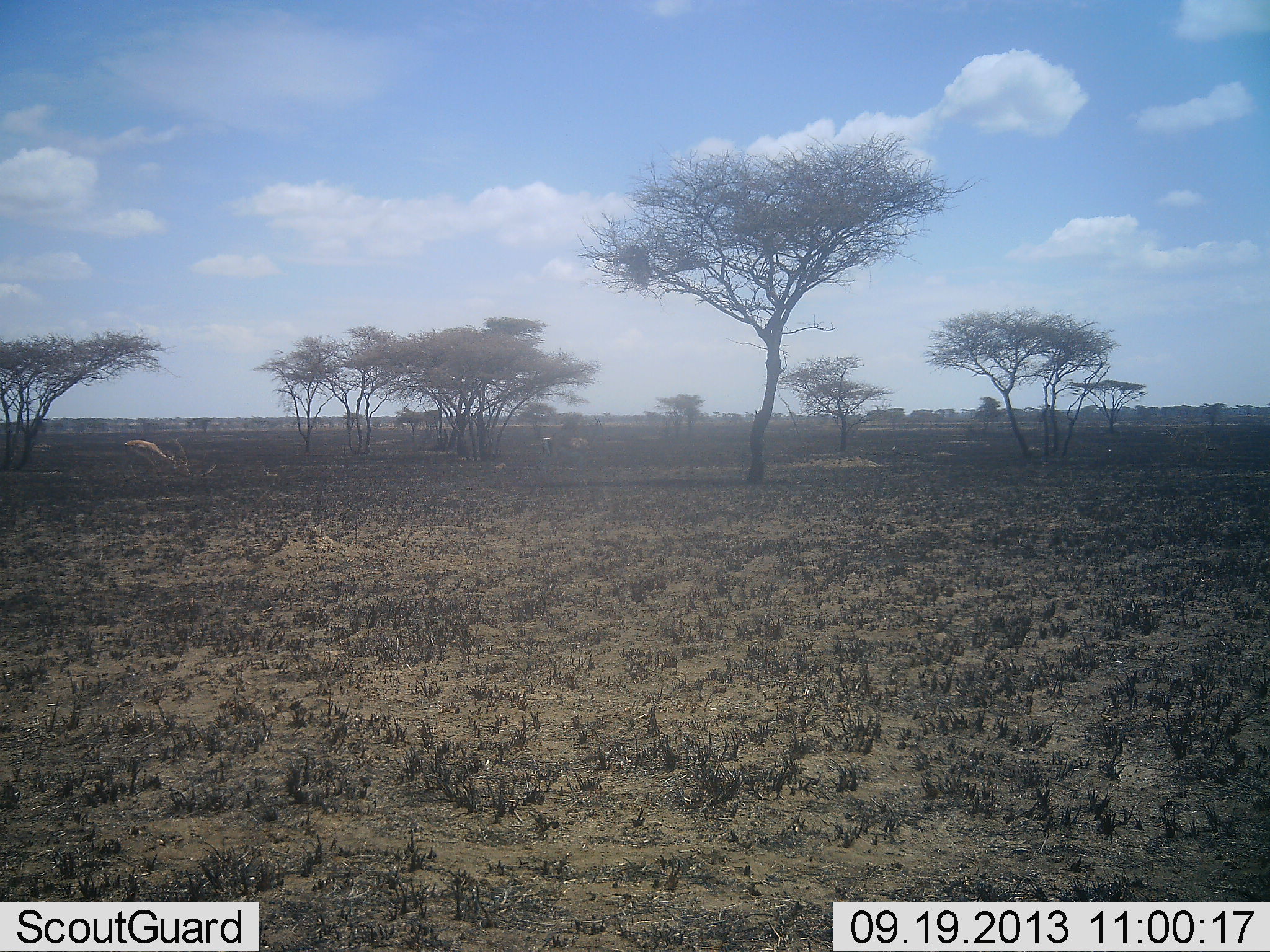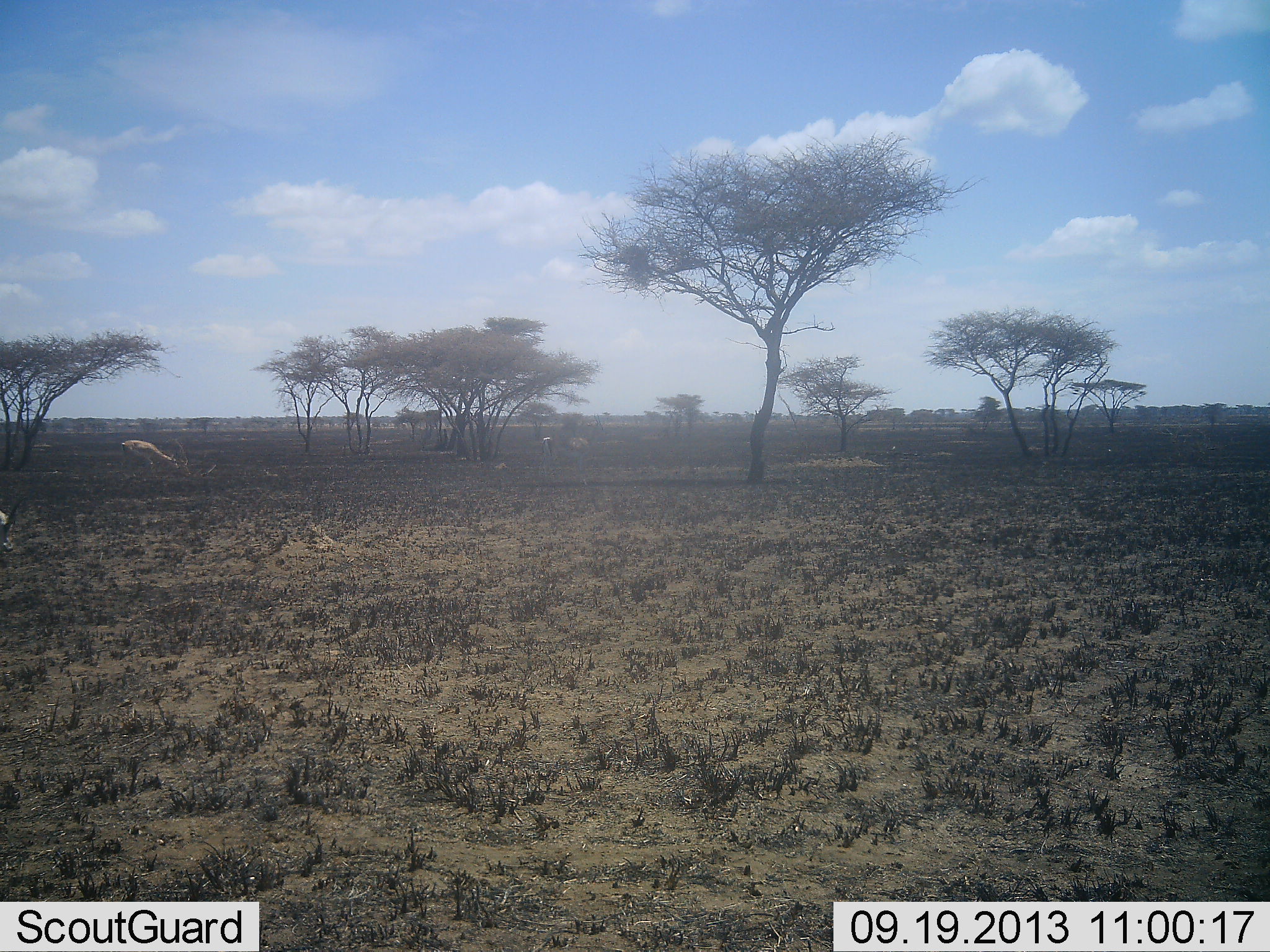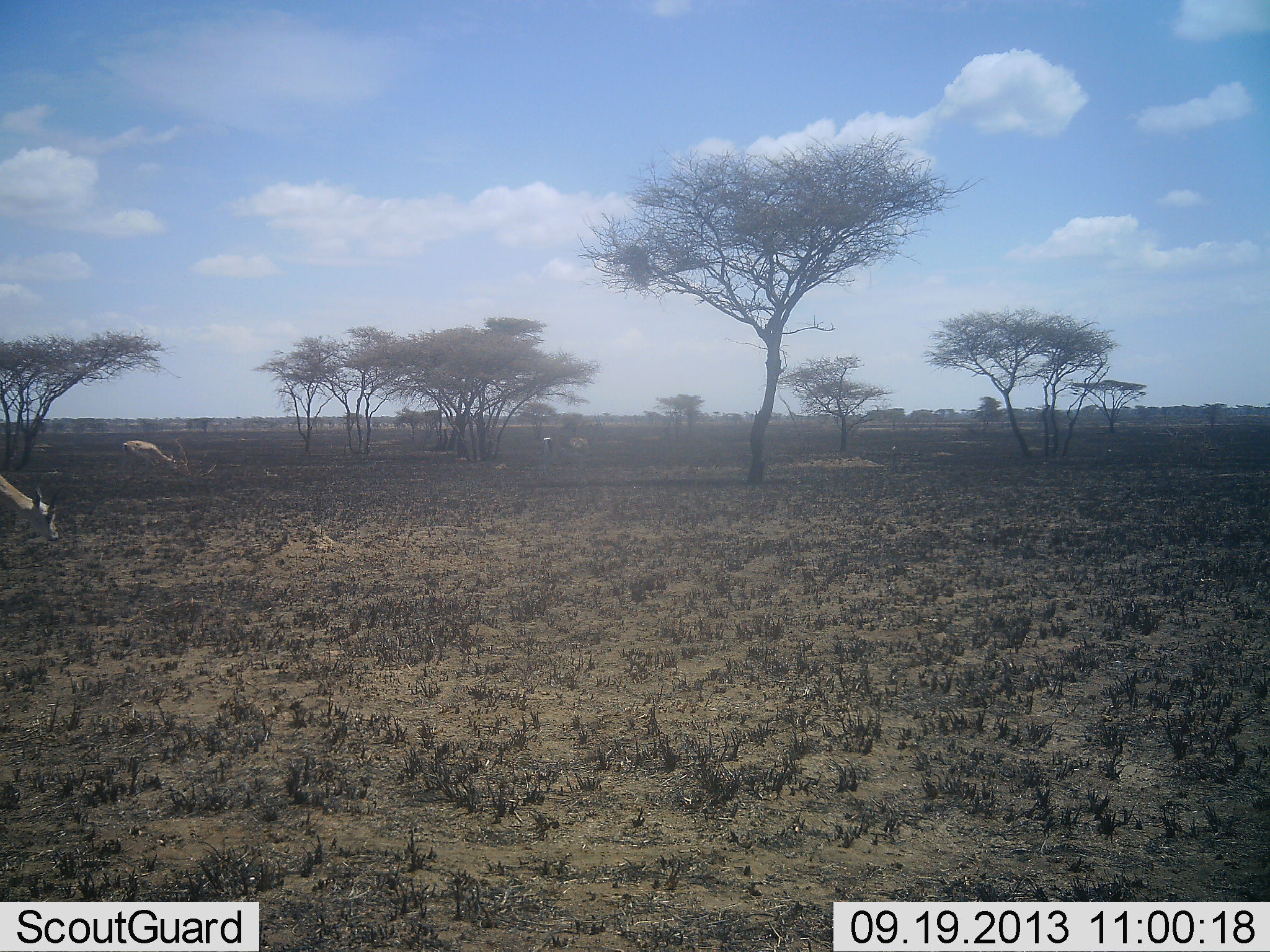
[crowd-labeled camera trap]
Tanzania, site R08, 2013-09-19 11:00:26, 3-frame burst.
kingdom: Animalia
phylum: Chordata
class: Mammalia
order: Artiodactyla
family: Bovidae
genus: Nanger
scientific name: Nanger granti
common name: grant's gazelle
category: gazellegrants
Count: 2.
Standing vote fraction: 33%.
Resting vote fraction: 0%.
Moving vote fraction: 50%.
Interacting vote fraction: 0%.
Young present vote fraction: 0%.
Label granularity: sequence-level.